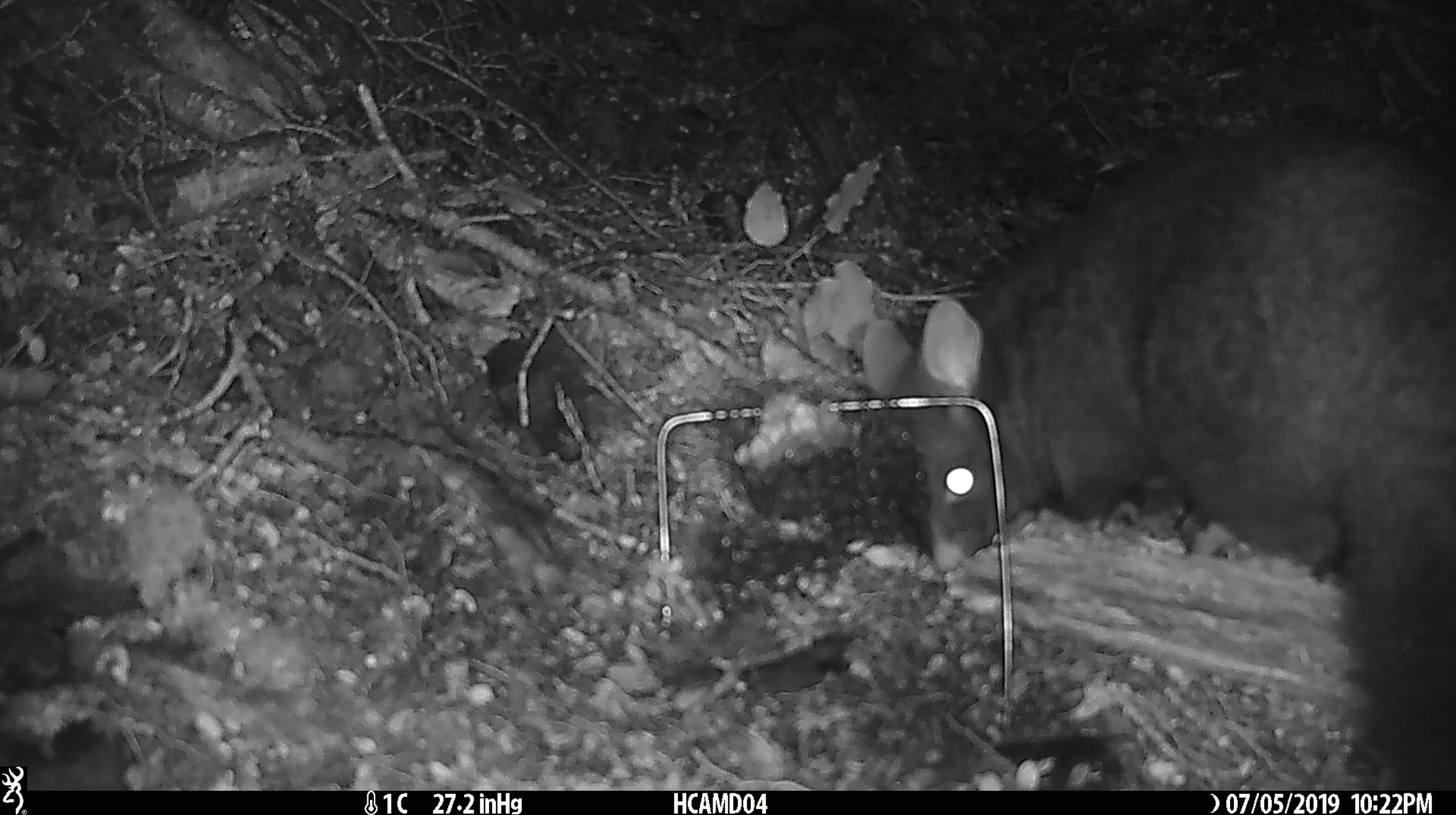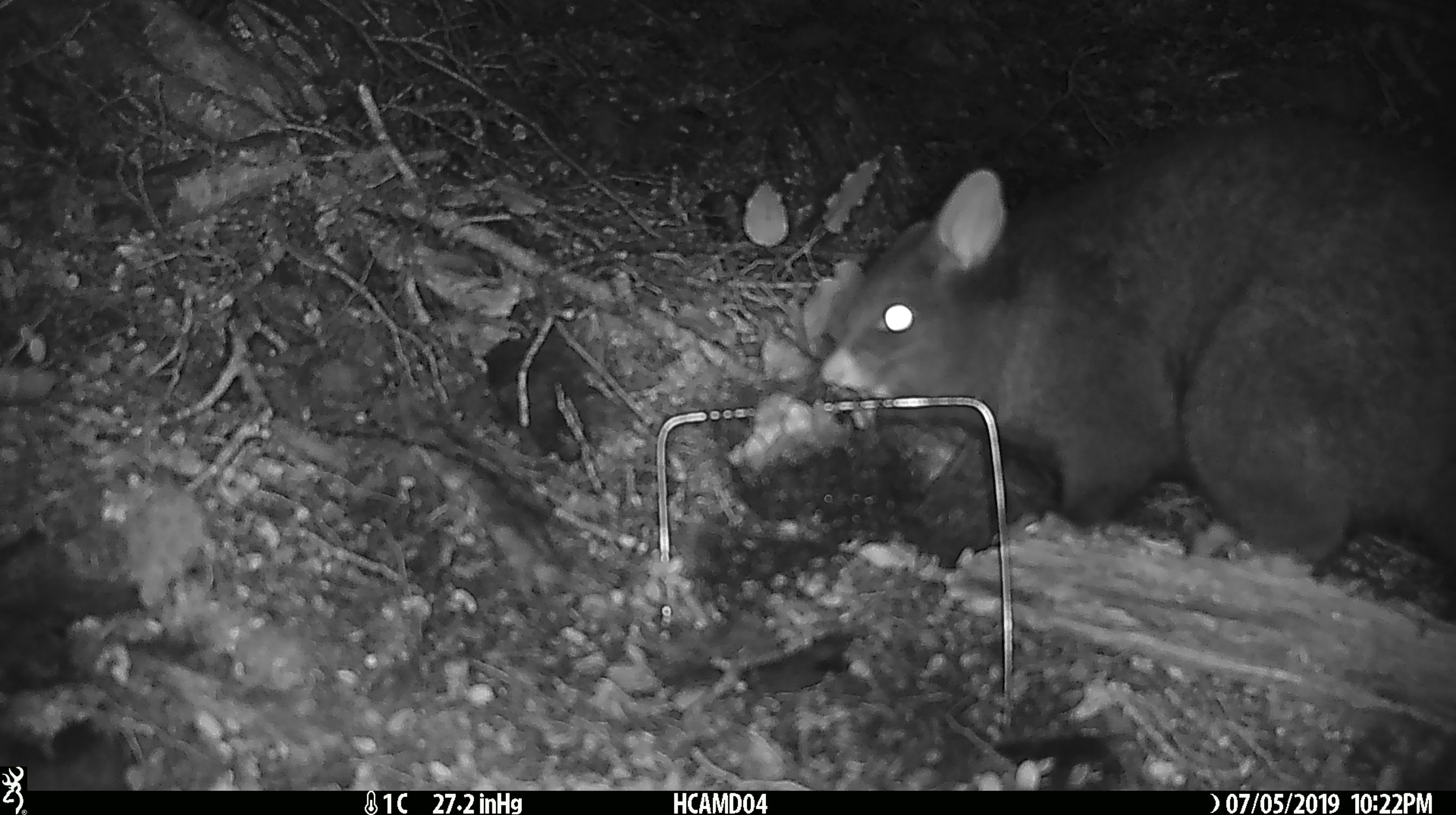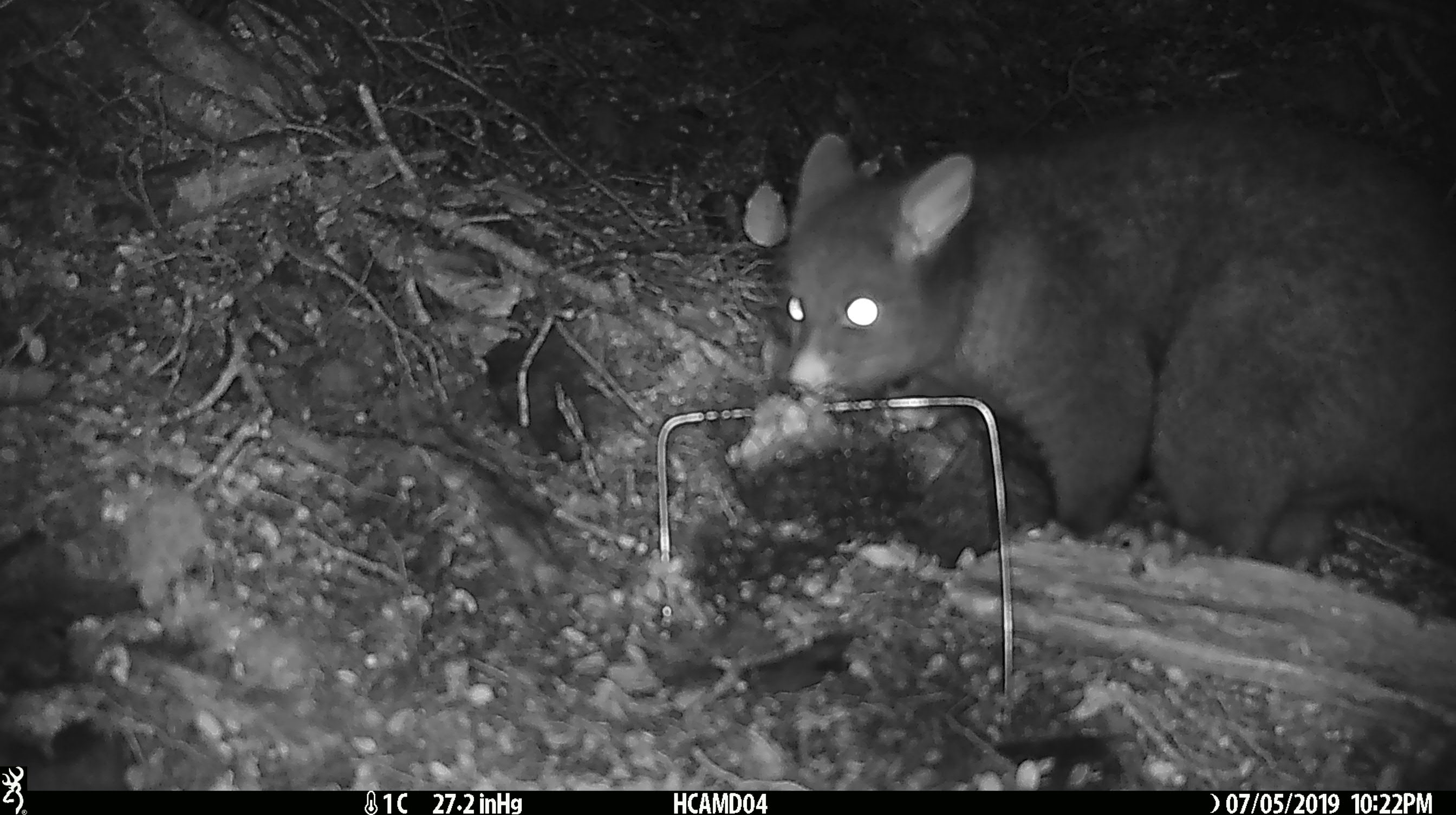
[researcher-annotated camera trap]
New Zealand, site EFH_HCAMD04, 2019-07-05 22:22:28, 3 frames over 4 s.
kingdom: Animalia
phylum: Chordata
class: Mammalia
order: Diprotodontia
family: Phalangeridae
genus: Trichosurus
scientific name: Trichosurus vulpecula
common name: common brushtail possum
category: possum